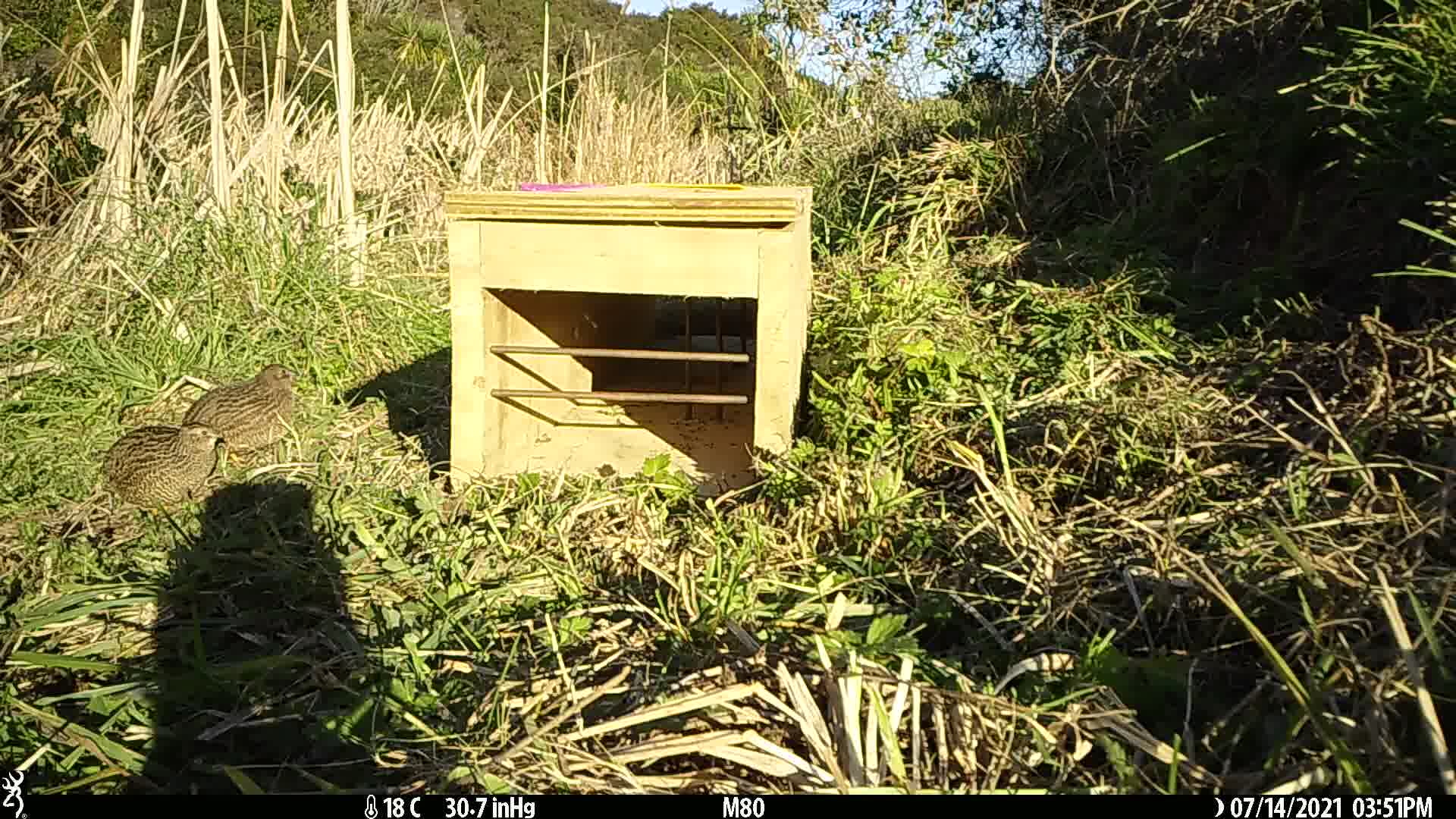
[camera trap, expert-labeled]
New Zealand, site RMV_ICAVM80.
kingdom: Animalia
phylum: Chordata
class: Aves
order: Galliformes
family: Phasianidae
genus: Synoicus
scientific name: Synoicus ypsilophorus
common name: brown quail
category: quail brown